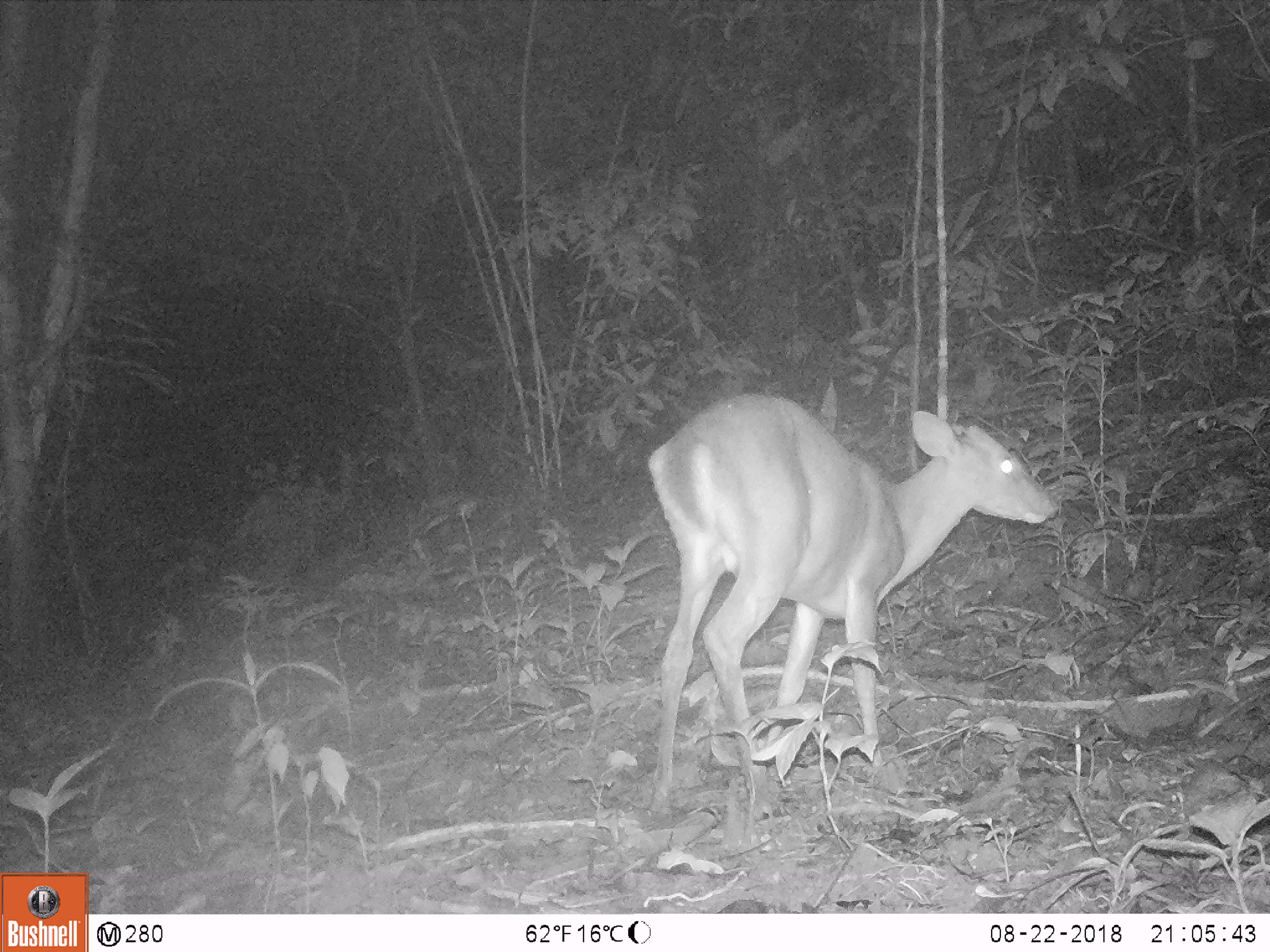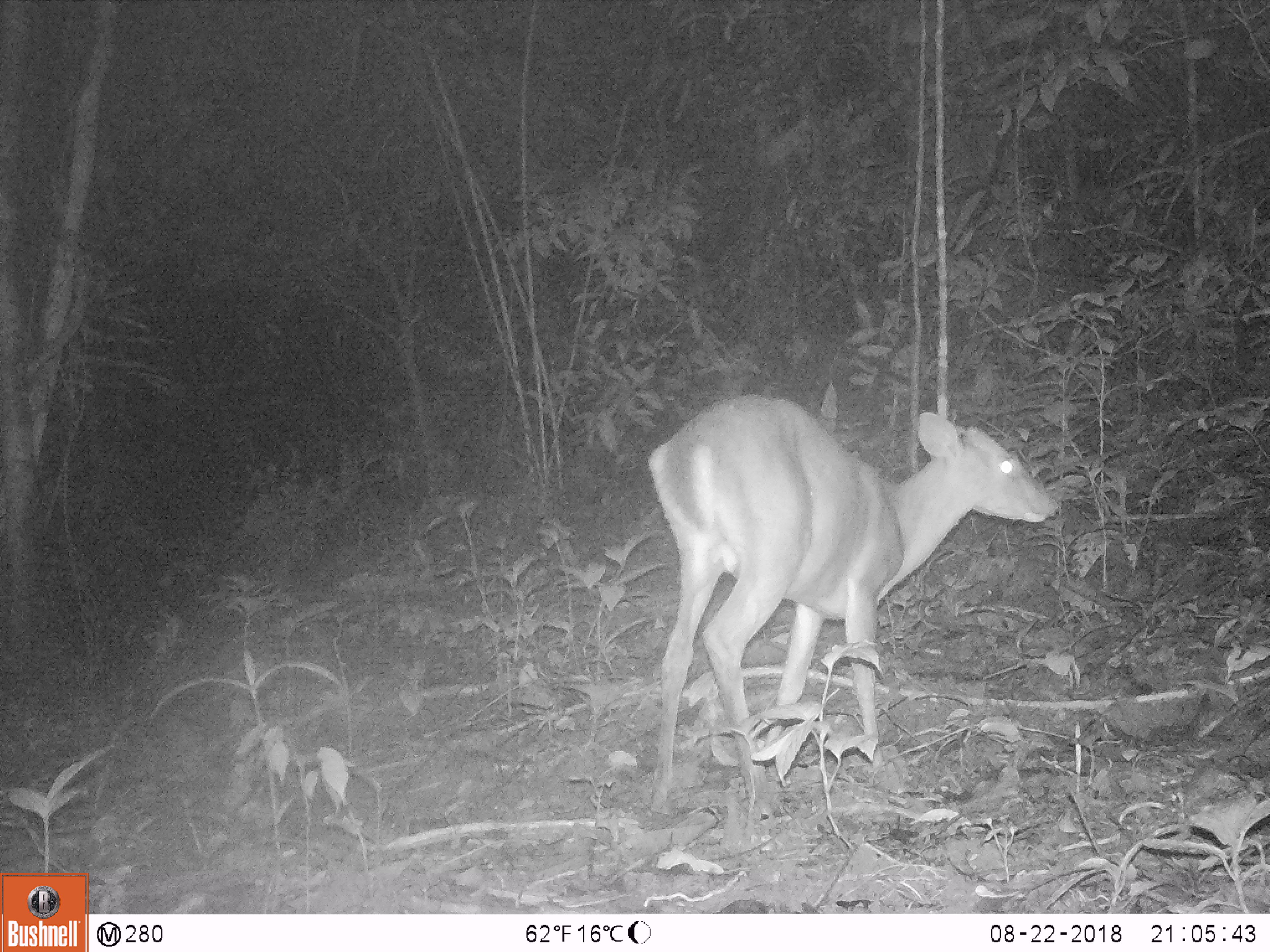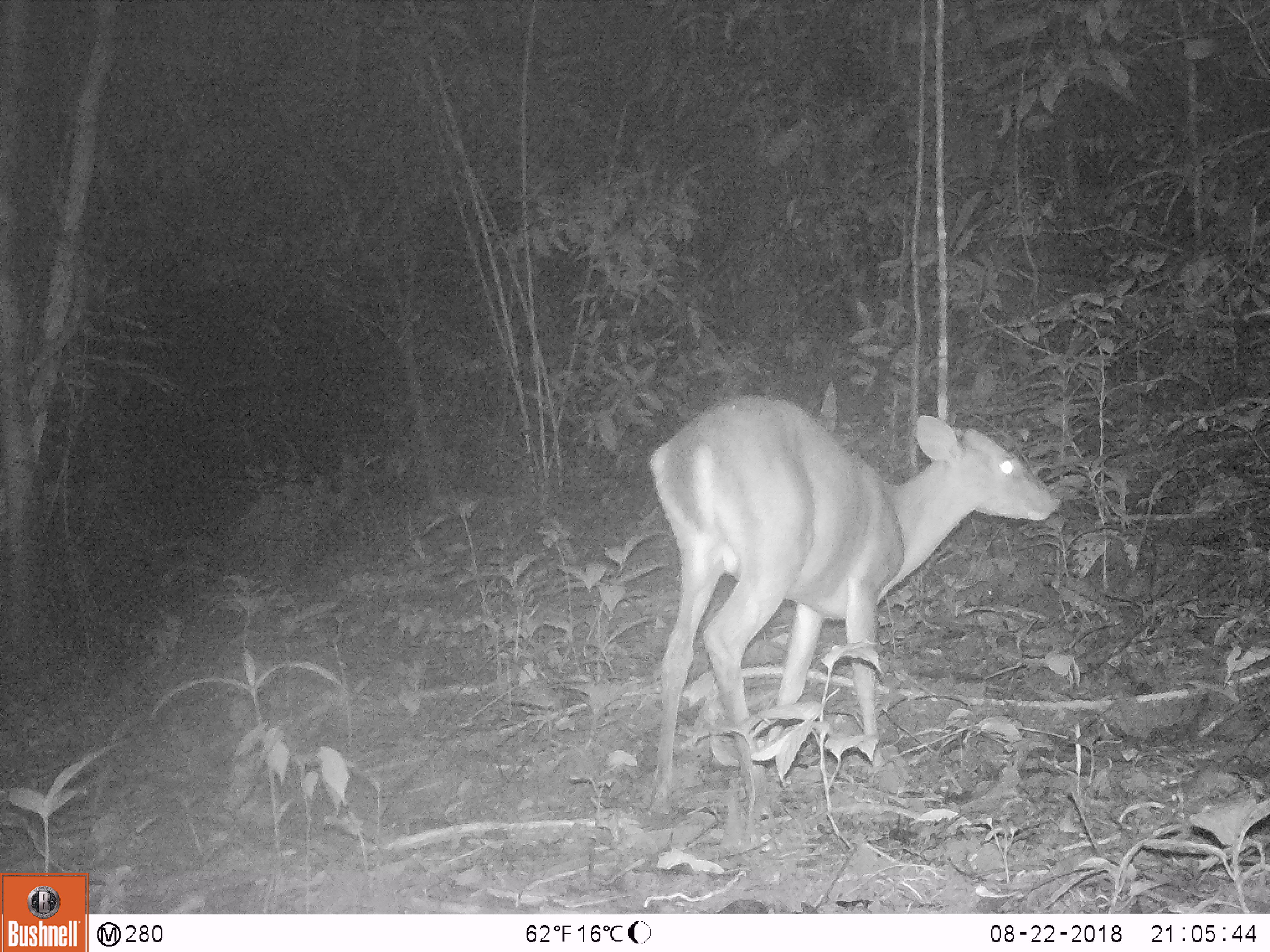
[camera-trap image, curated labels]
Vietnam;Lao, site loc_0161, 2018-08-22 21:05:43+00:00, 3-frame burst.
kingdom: Animalia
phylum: Chordata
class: Mammalia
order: Artiodactyla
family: Cervidae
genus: Muntiacus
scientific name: Muntiacus vuquangensis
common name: large-antlered muntjac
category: large antlered muntjac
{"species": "large antlered muntjac (large-antlered muntjac) (Muntiacus vuquangensis)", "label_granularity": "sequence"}